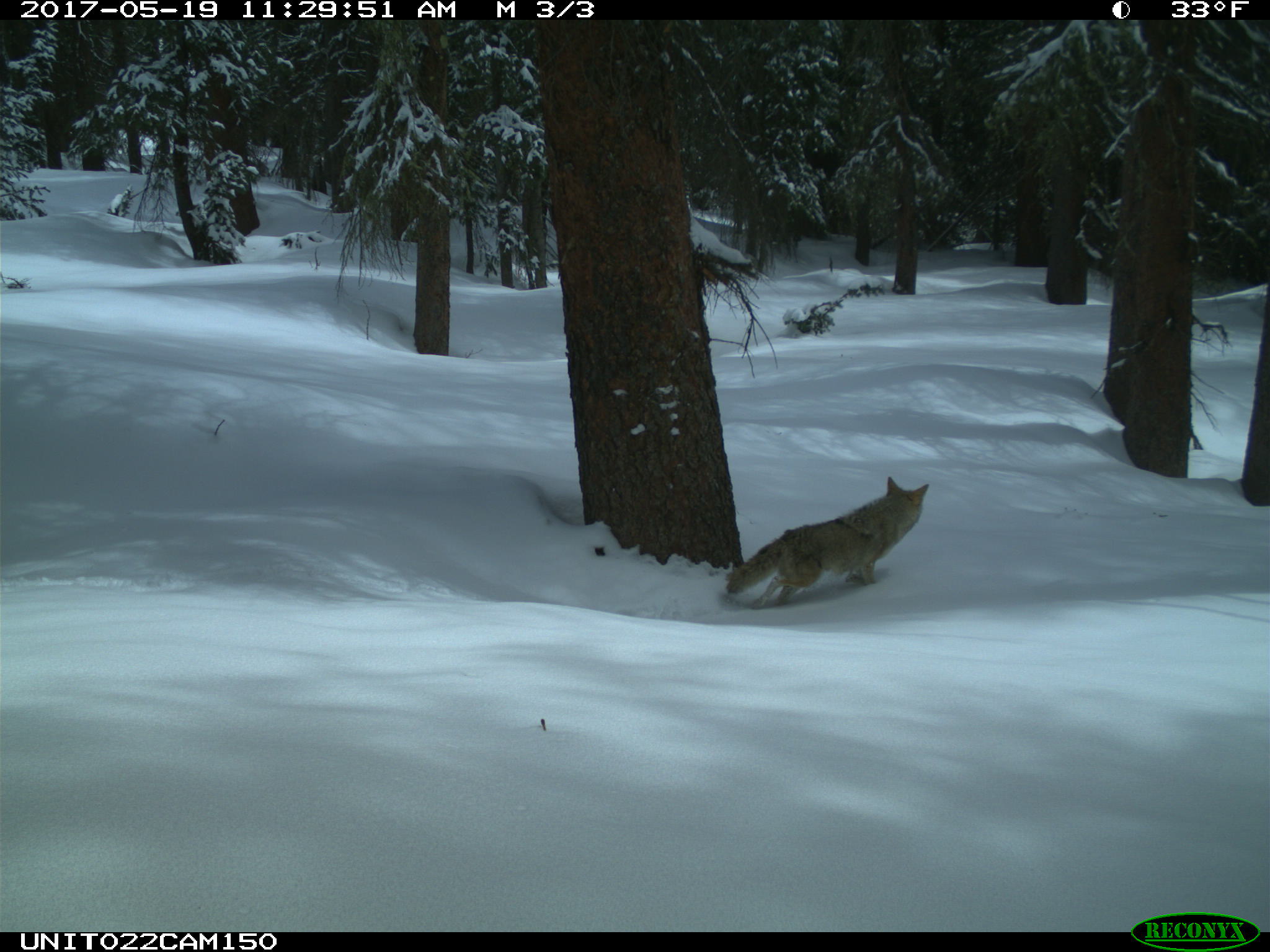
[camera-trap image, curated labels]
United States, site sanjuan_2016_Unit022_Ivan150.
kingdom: Animalia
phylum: Chordata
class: Mammalia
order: Carnivora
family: Canidae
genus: Canis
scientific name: Canis latrans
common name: coyote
Canis latrans (coyote).